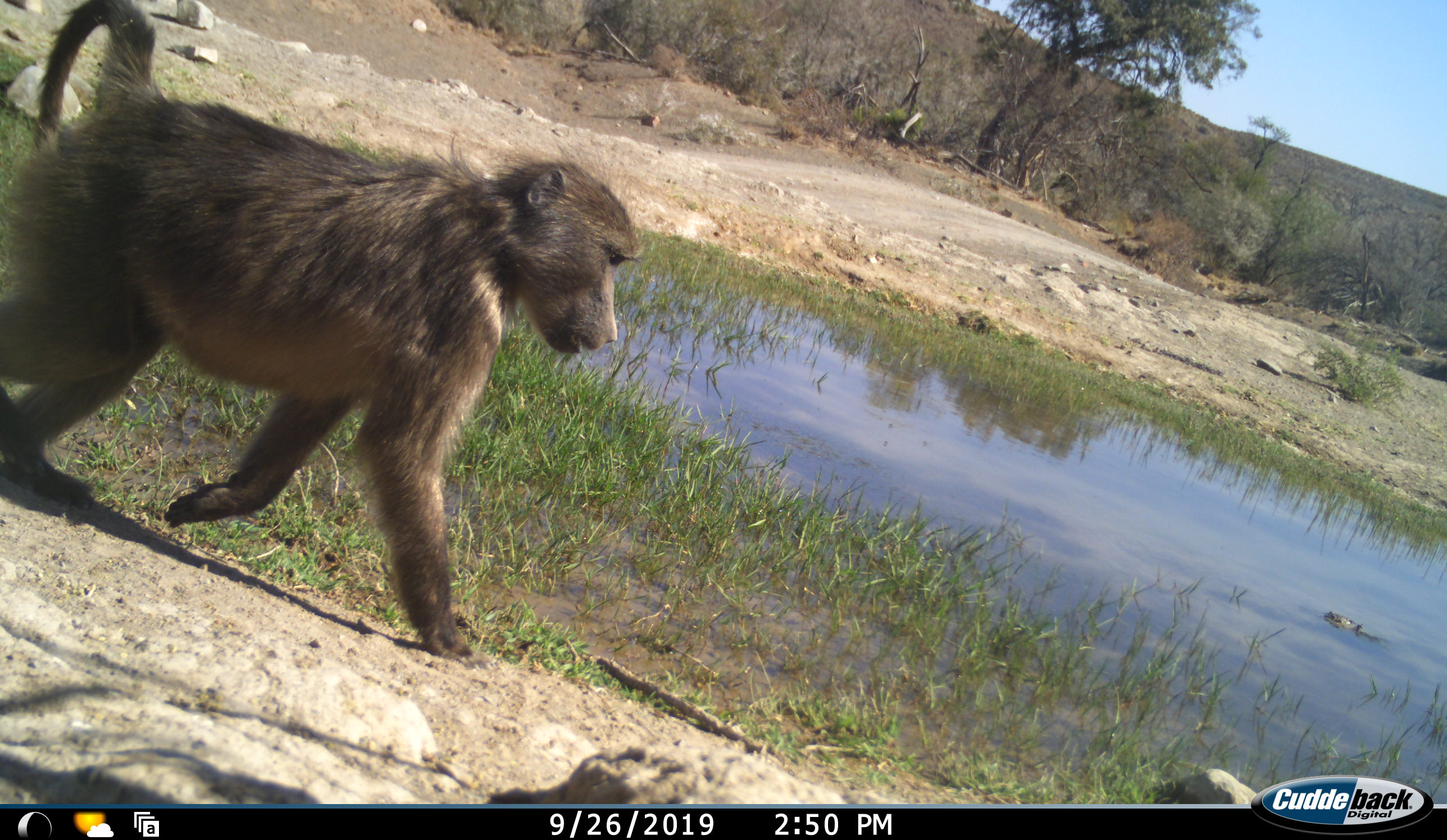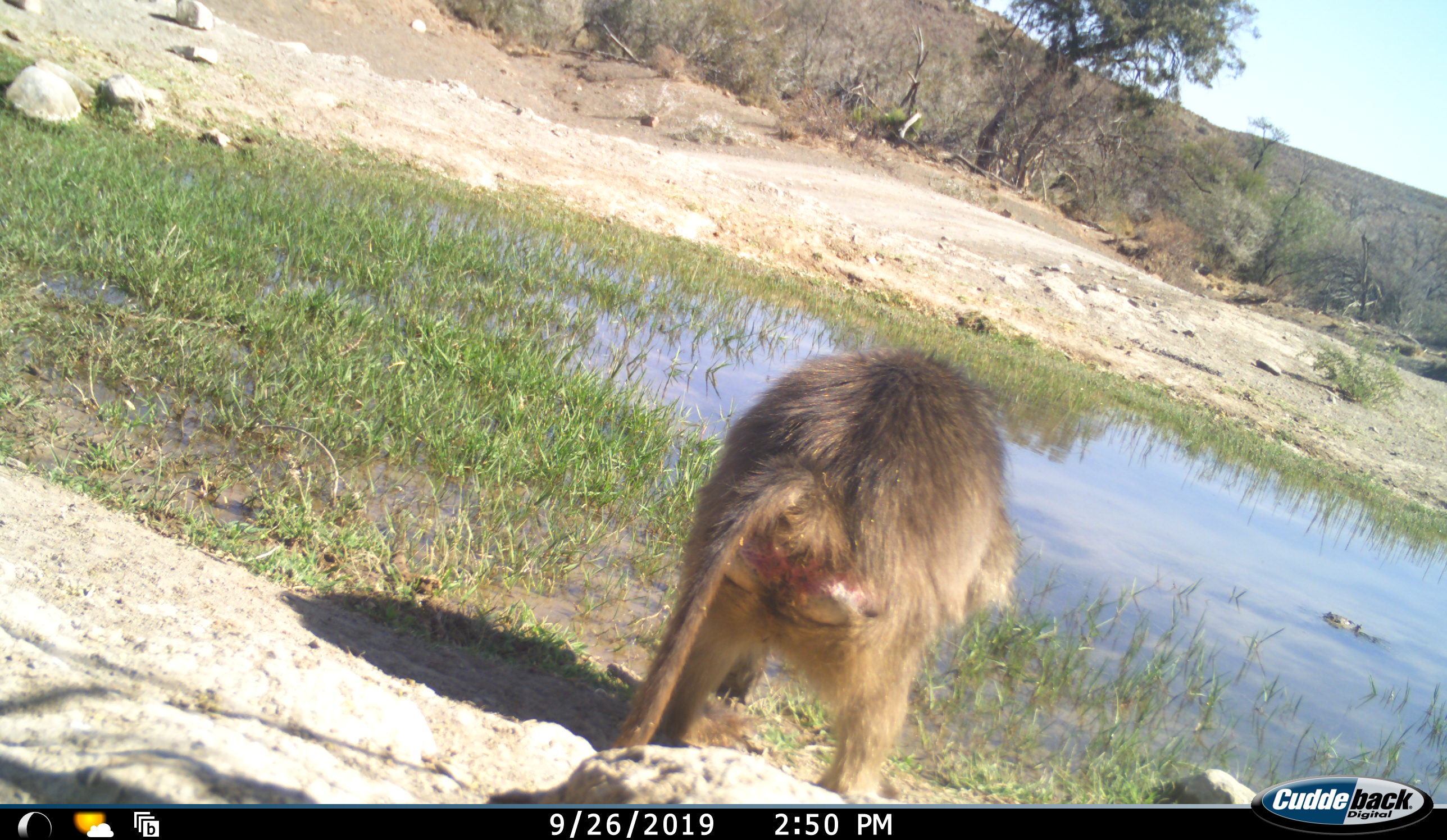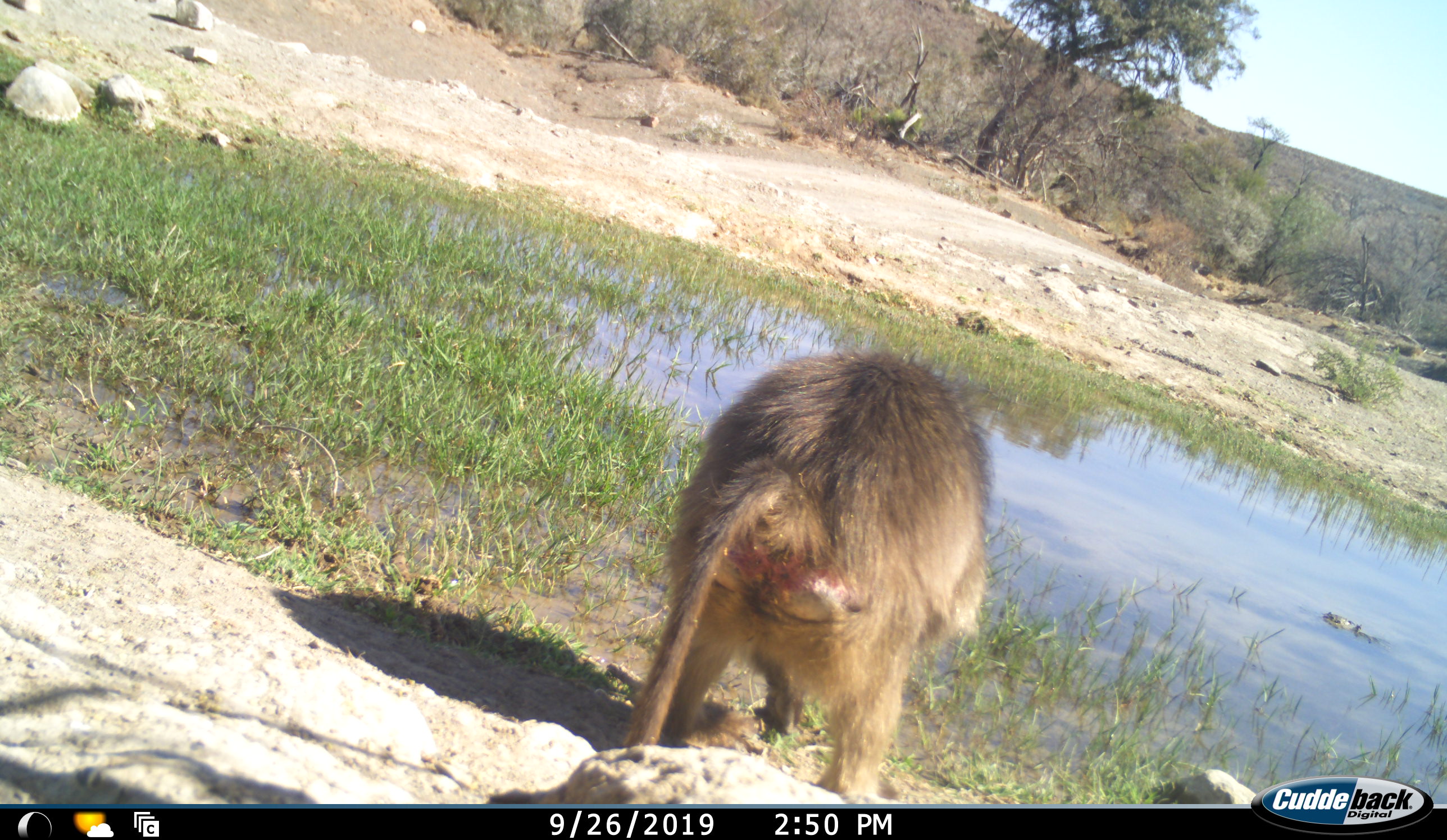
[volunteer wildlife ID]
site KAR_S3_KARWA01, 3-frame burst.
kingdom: Animalia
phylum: Chordata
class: Mammalia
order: Primates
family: Cercopithecidae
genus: Papio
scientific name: Papio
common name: baboon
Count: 1.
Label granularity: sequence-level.